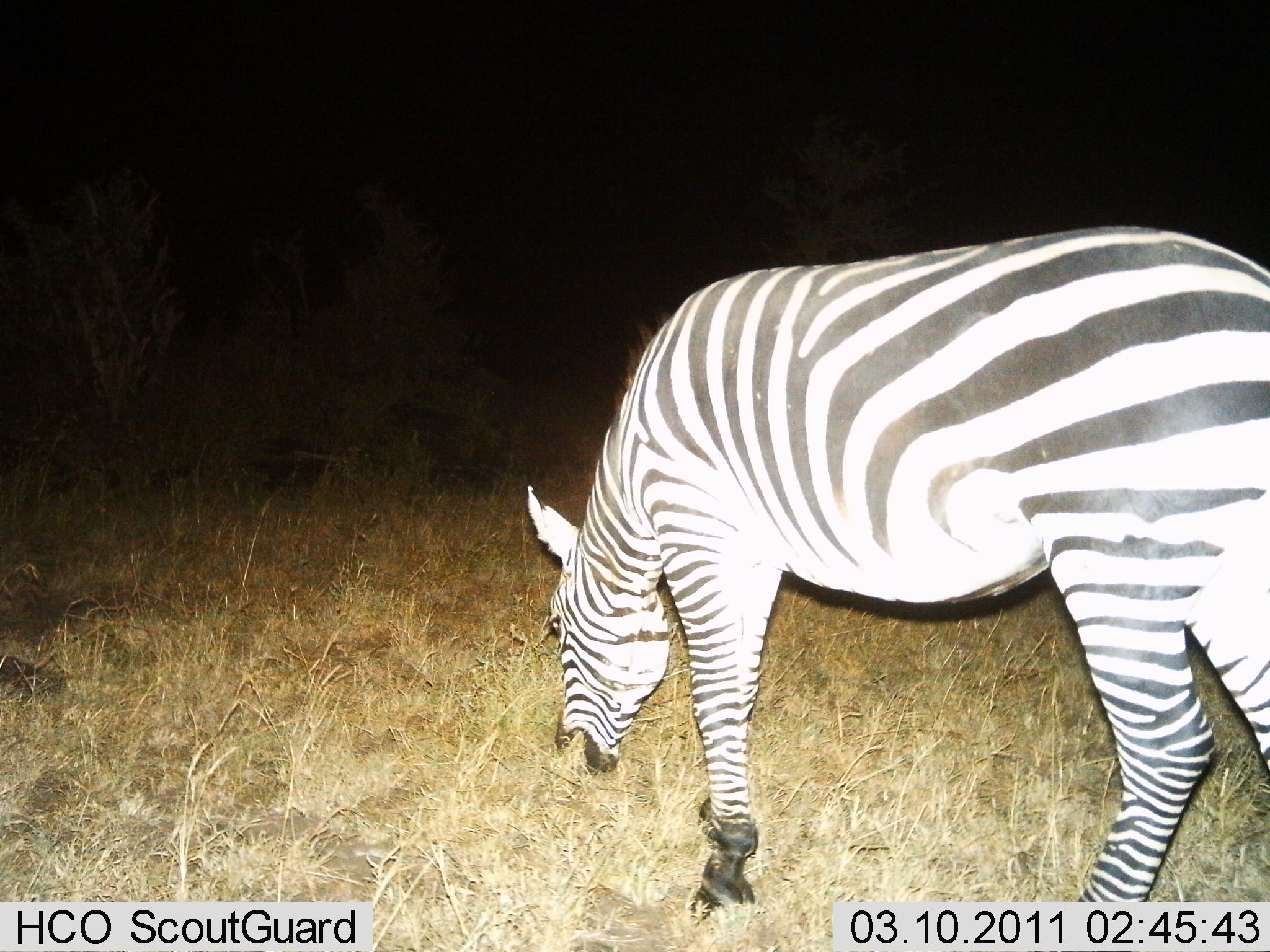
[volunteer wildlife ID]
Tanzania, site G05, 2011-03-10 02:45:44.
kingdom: Animalia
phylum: Chordata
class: Mammalia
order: Perissodactyla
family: Equidae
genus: Equus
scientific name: Equus quagga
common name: plains zebra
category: zebra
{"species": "zebra (plains zebra) (Equus quagga)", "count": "1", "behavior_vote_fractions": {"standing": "23%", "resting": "0%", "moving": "0%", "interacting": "0%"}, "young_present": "0%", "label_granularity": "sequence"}